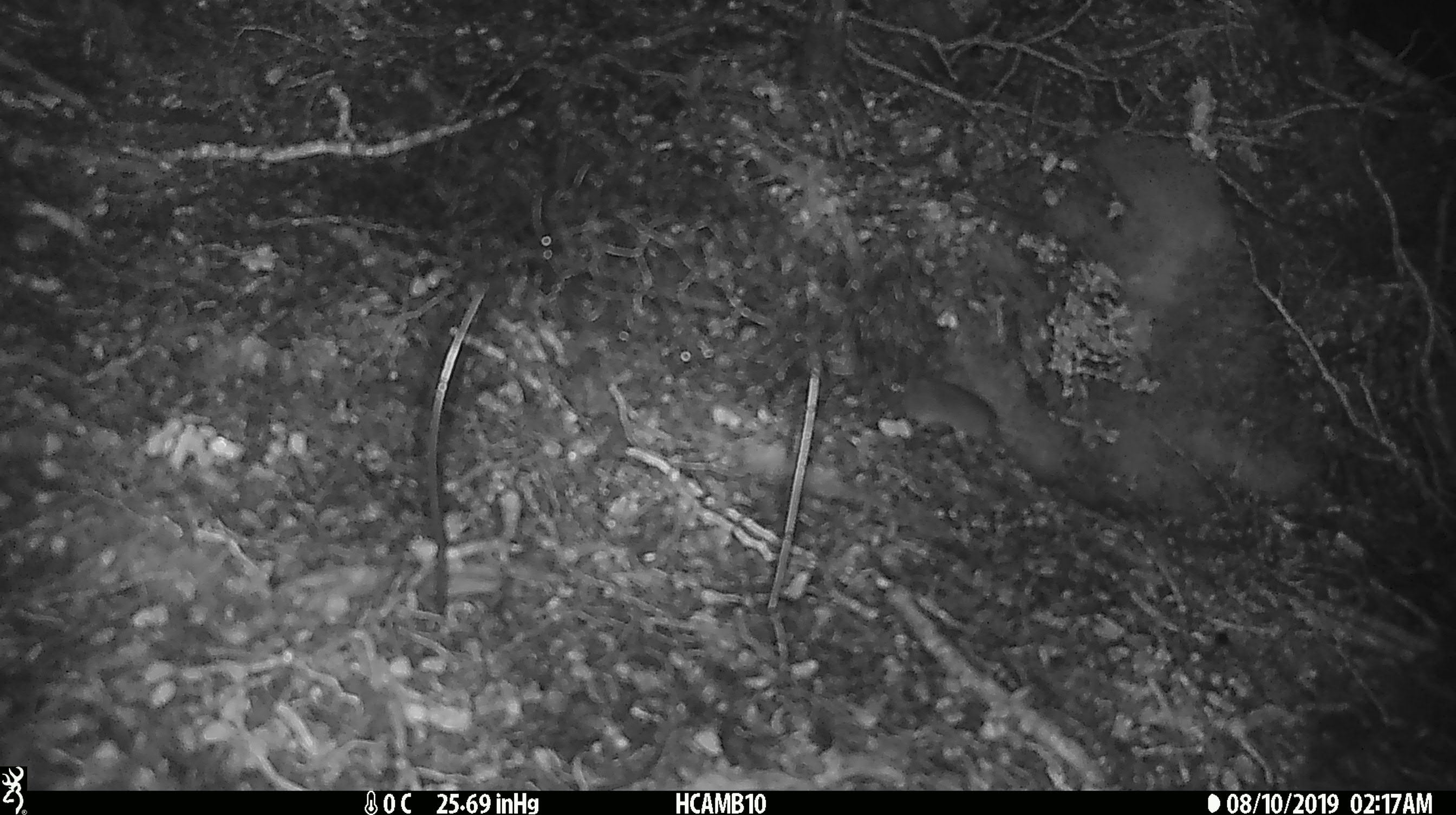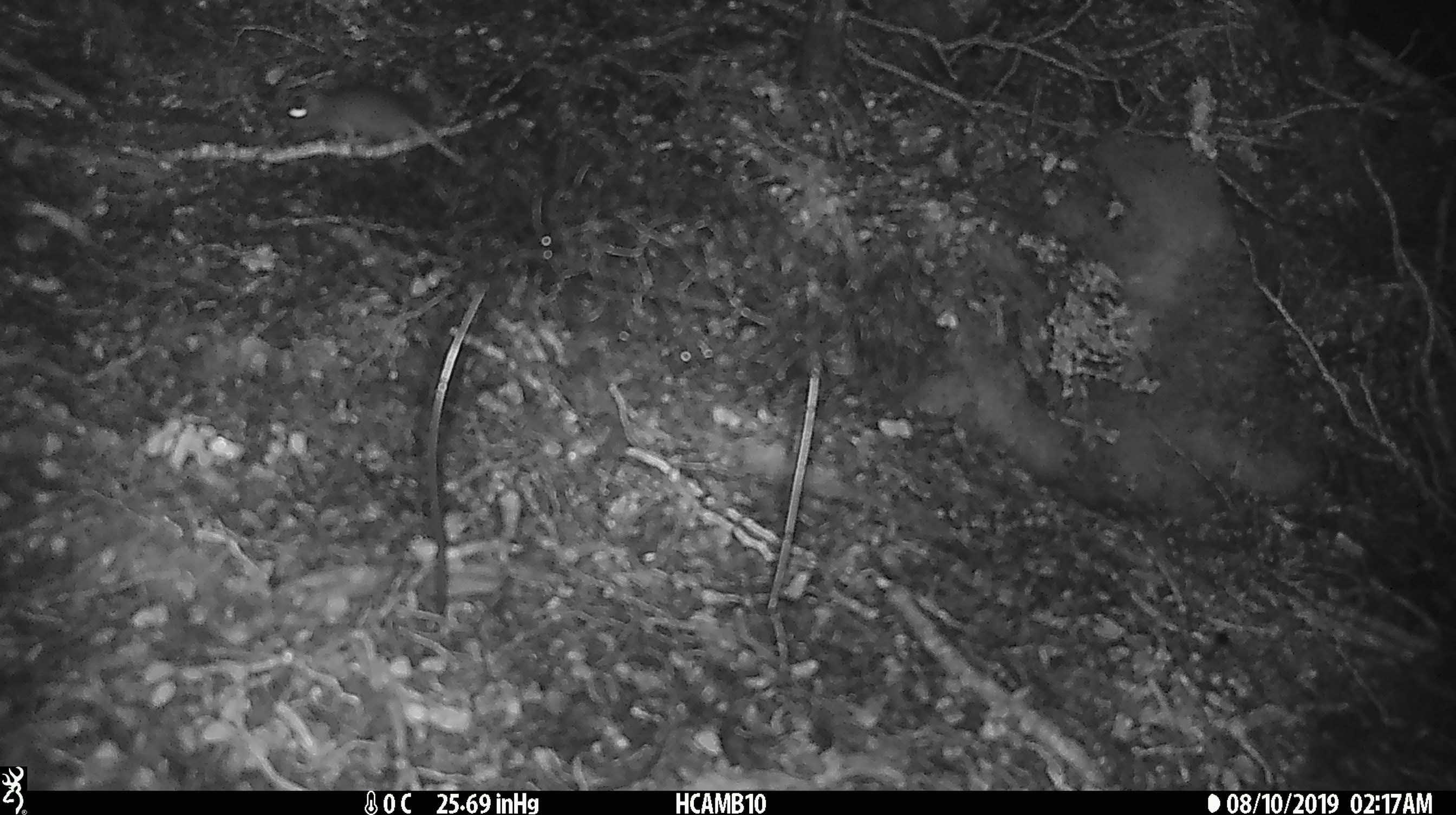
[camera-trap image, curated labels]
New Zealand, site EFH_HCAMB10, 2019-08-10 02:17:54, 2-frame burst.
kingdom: Animalia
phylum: Chordata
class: Mammalia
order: Rodentia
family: Muridae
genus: Mus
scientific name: Mus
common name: mouse